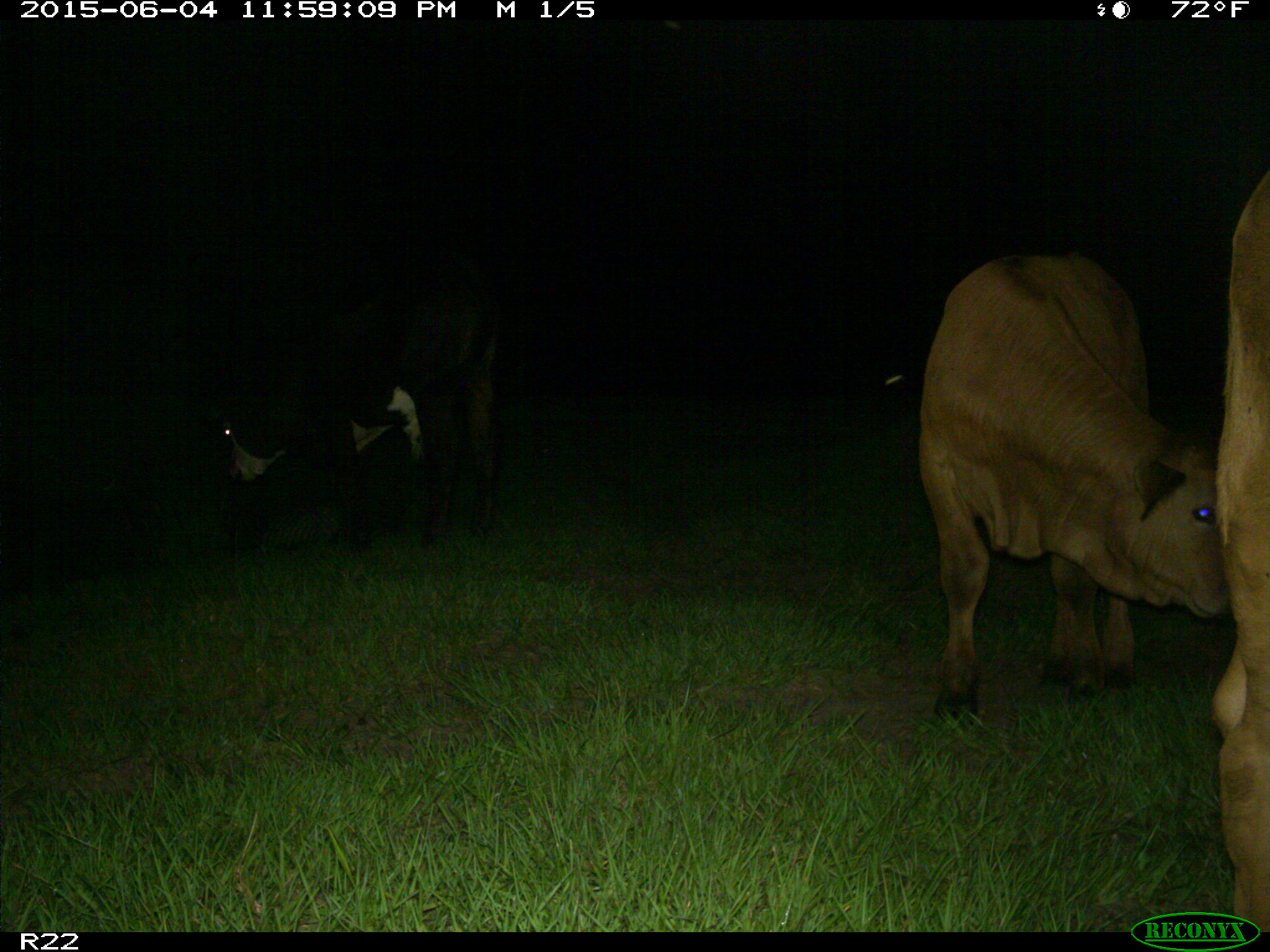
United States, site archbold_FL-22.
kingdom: Animalia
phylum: Chordata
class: Mammalia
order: Artiodactyla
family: Bovidae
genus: Bos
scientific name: Bos taurus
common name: domestic cow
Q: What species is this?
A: Bos taurus (domestic cow).